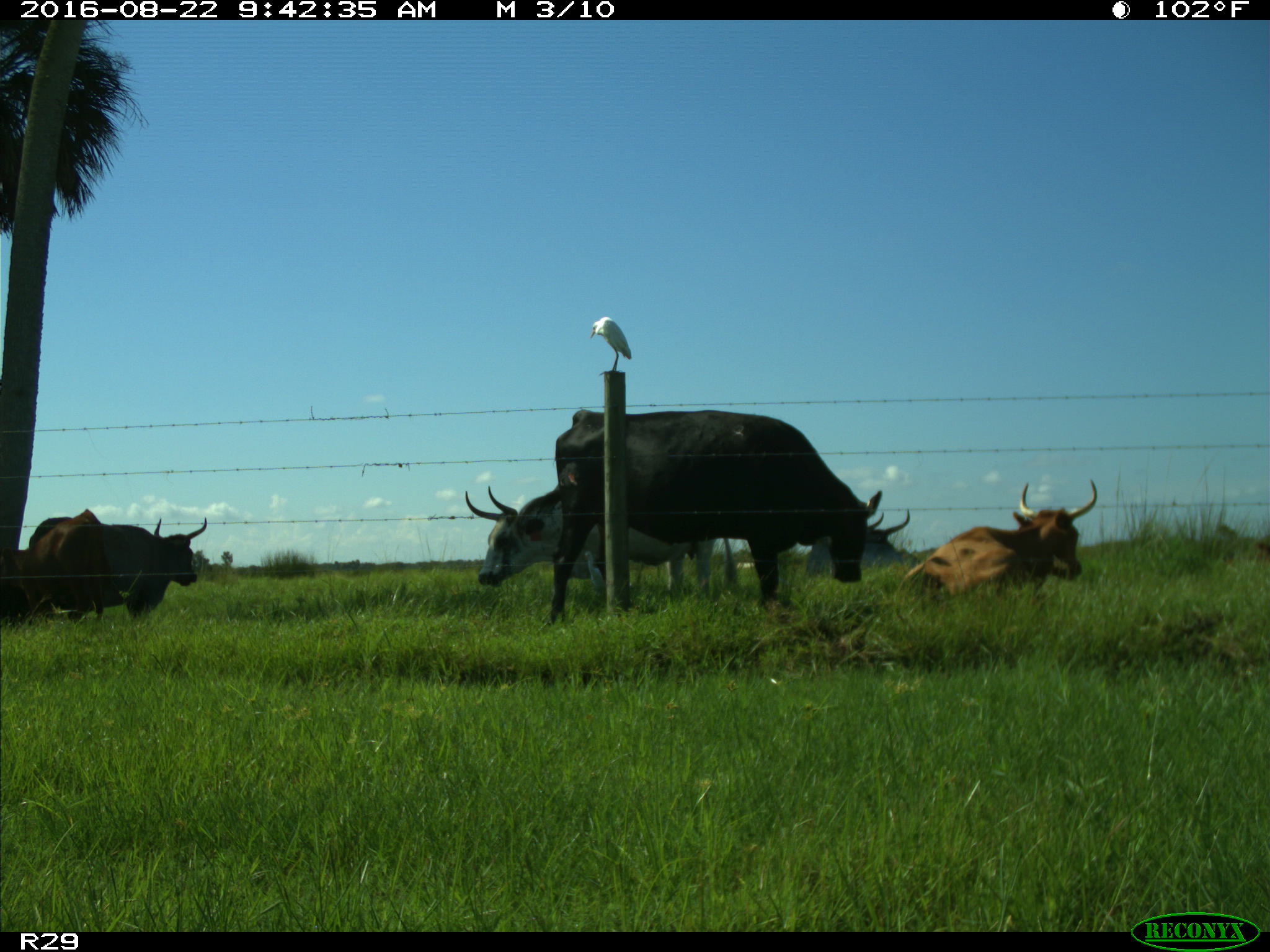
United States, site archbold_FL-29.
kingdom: Animalia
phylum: Chordata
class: Mammalia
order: Artiodactyla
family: Bovidae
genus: Bos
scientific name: Bos taurus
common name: domestic cow